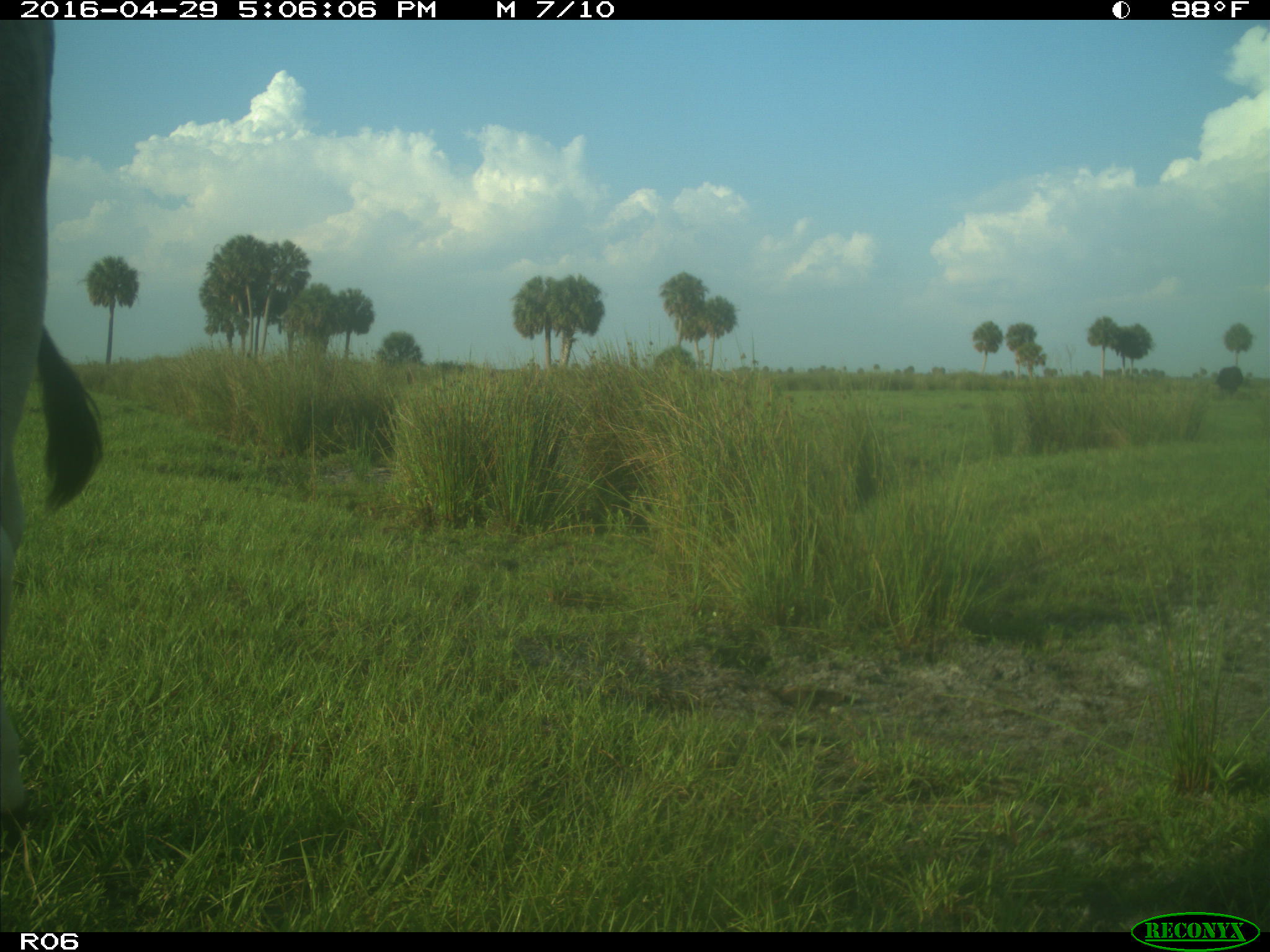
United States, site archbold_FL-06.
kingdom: Animalia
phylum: Chordata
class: Mammalia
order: Artiodactyla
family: Bovidae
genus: Bos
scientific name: Bos taurus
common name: domestic cow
Bos taurus (domestic cow).